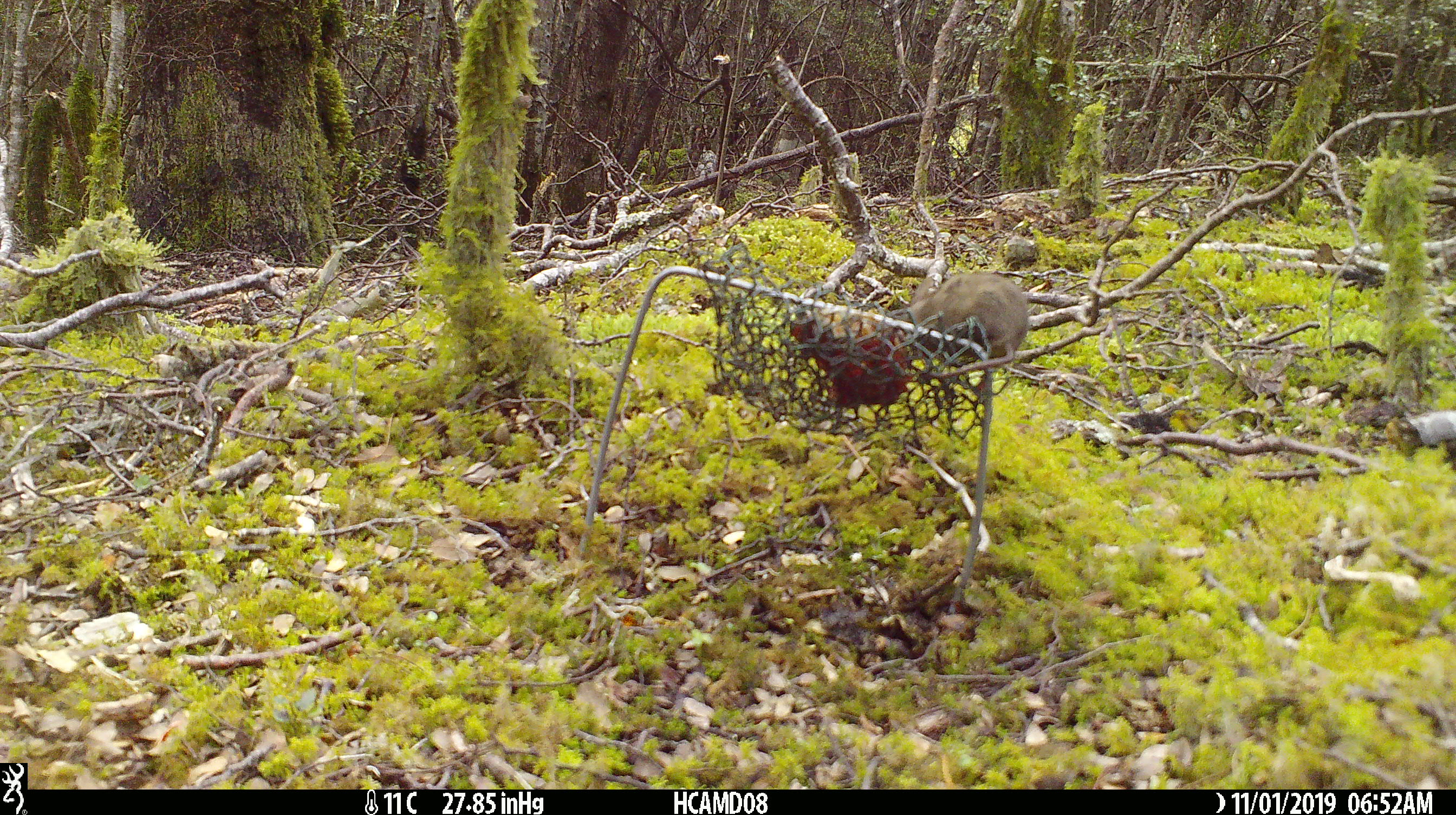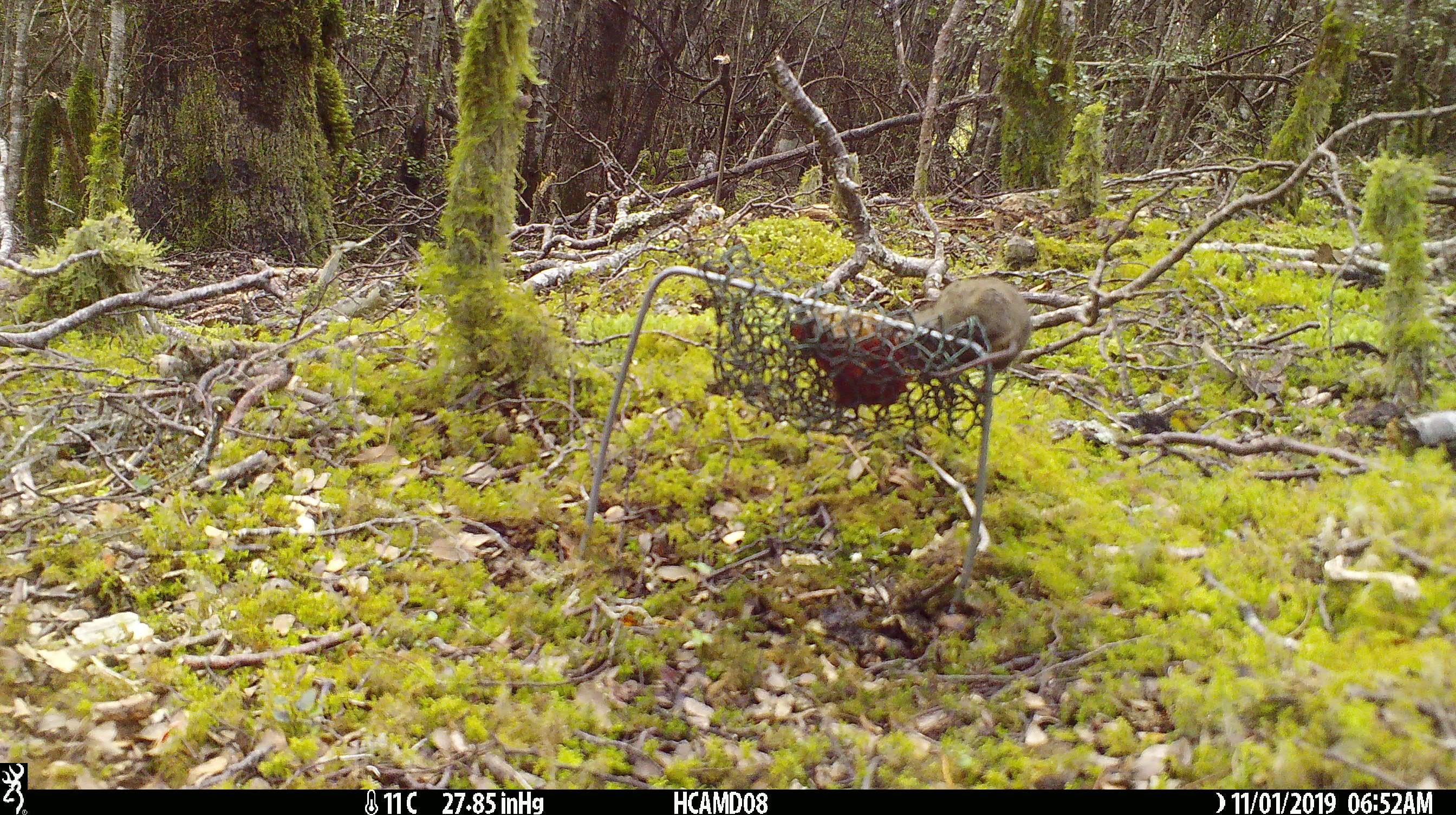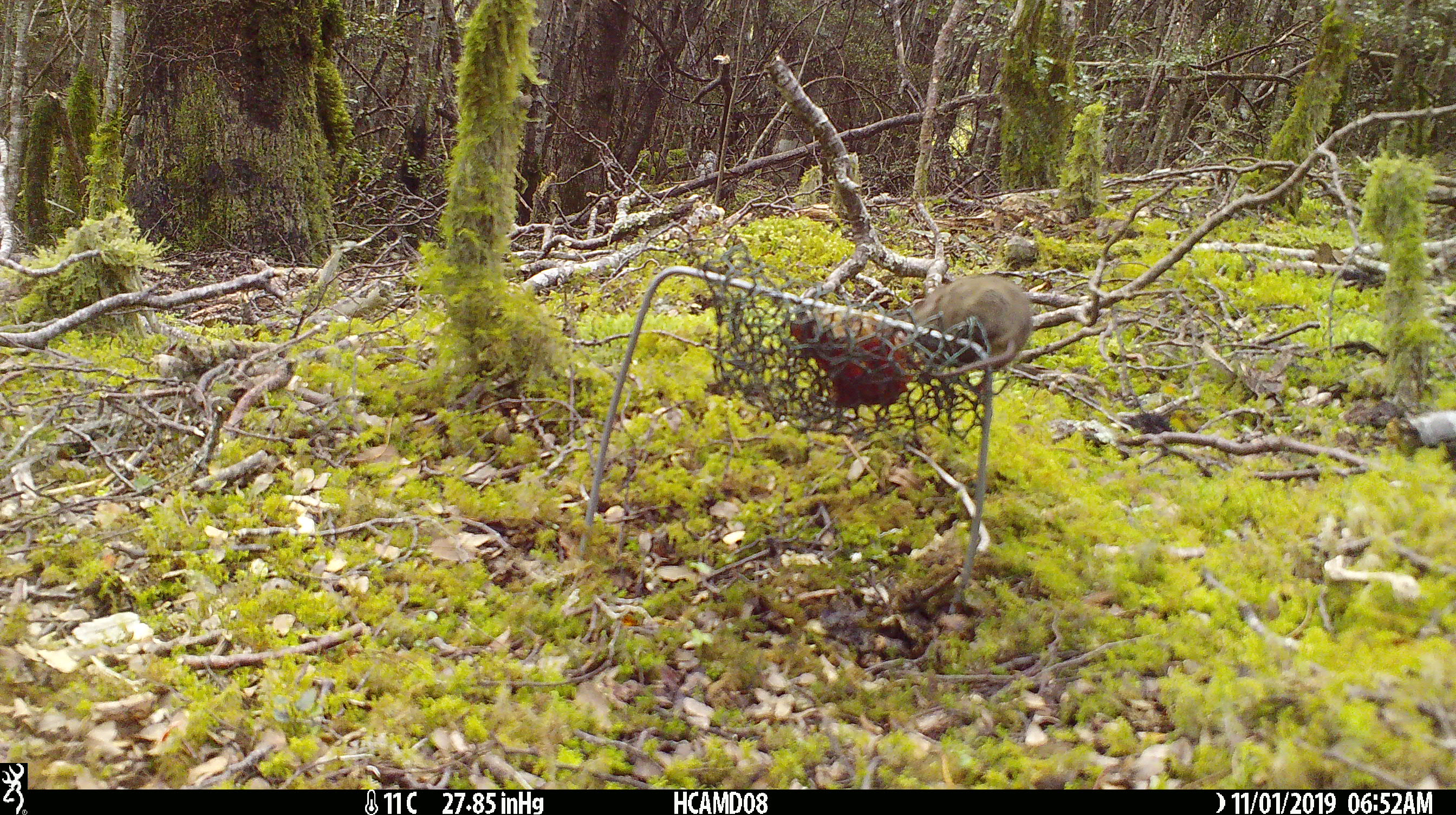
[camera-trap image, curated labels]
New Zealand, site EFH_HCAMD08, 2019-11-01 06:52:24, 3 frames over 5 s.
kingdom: Animalia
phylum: Chordata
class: Mammalia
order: Rodentia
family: Muridae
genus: Mus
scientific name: Mus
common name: mouse